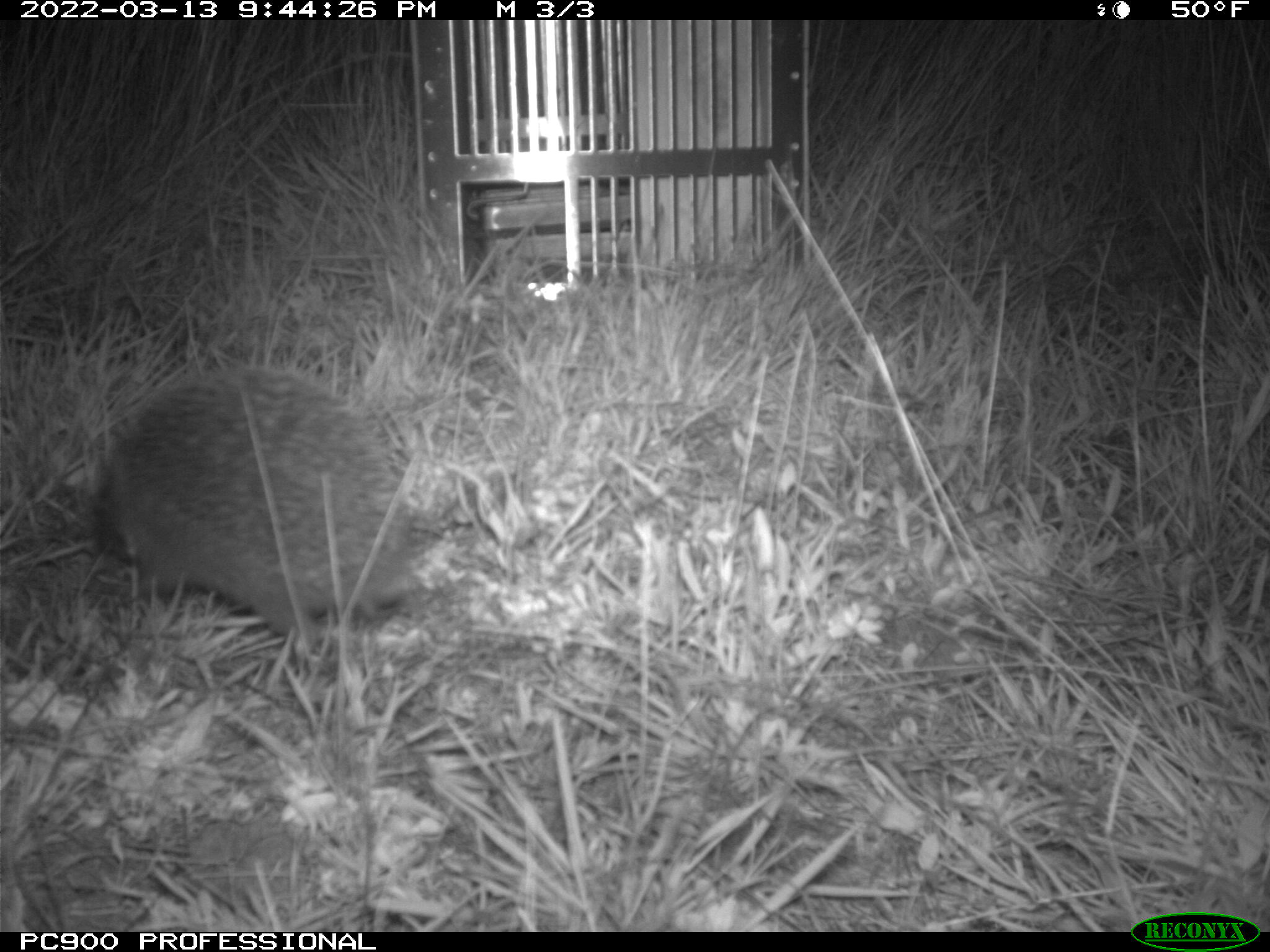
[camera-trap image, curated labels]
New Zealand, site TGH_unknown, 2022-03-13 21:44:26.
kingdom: Animalia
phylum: Chordata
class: Mammalia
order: Eulipotyphla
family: Erinaceidae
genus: Erinaceus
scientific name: Erinaceus europaeus europaeus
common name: european hedgehog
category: hedgehog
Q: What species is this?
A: Hedgehog (european hedgehog) (Erinaceus europaeus europaeus).